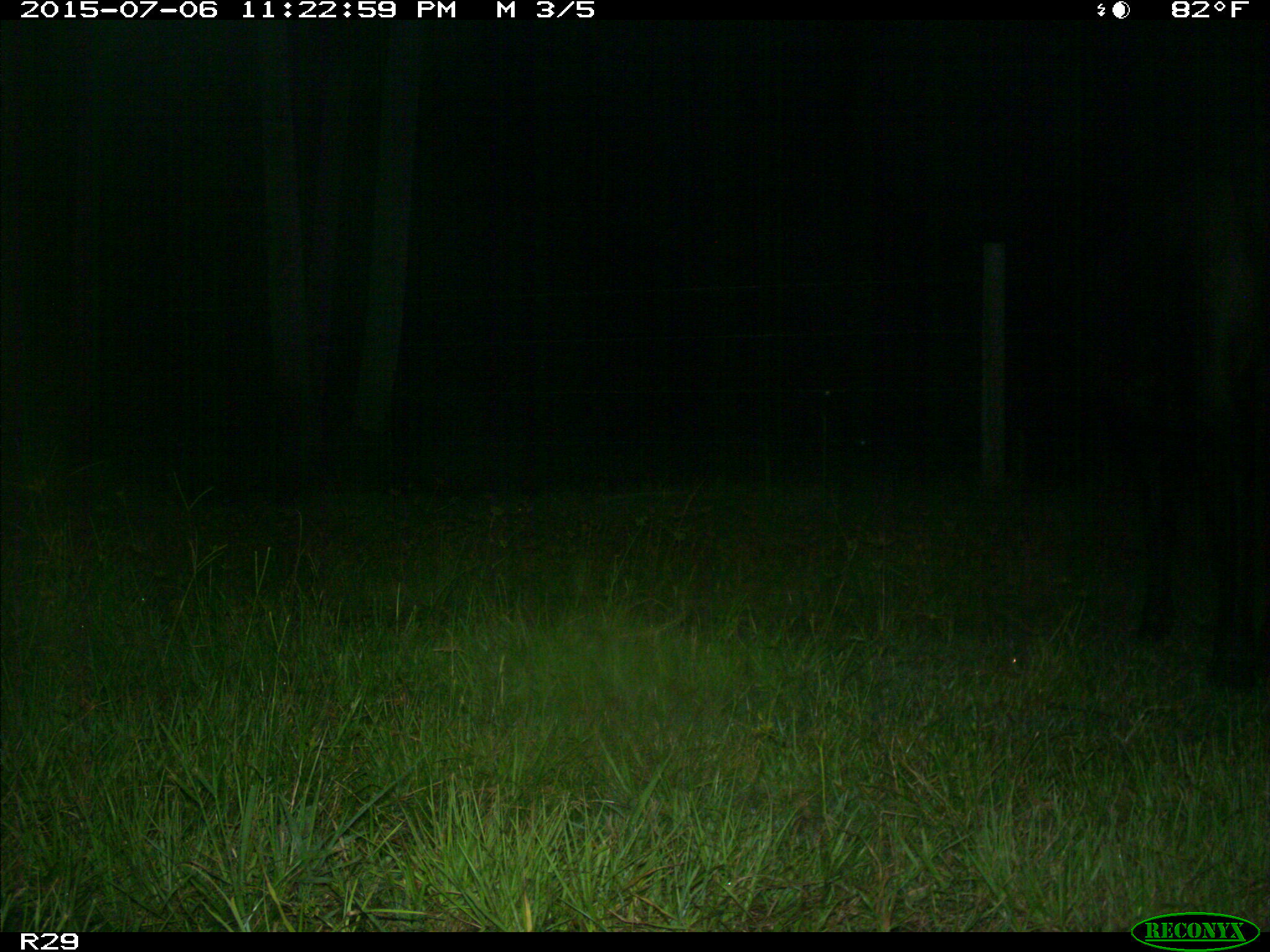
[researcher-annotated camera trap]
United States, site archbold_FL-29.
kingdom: Animalia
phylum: Chordata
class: Mammalia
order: Artiodactyla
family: Bovidae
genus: Bos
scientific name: Bos taurus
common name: domestic cow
Bos taurus (domestic cow).